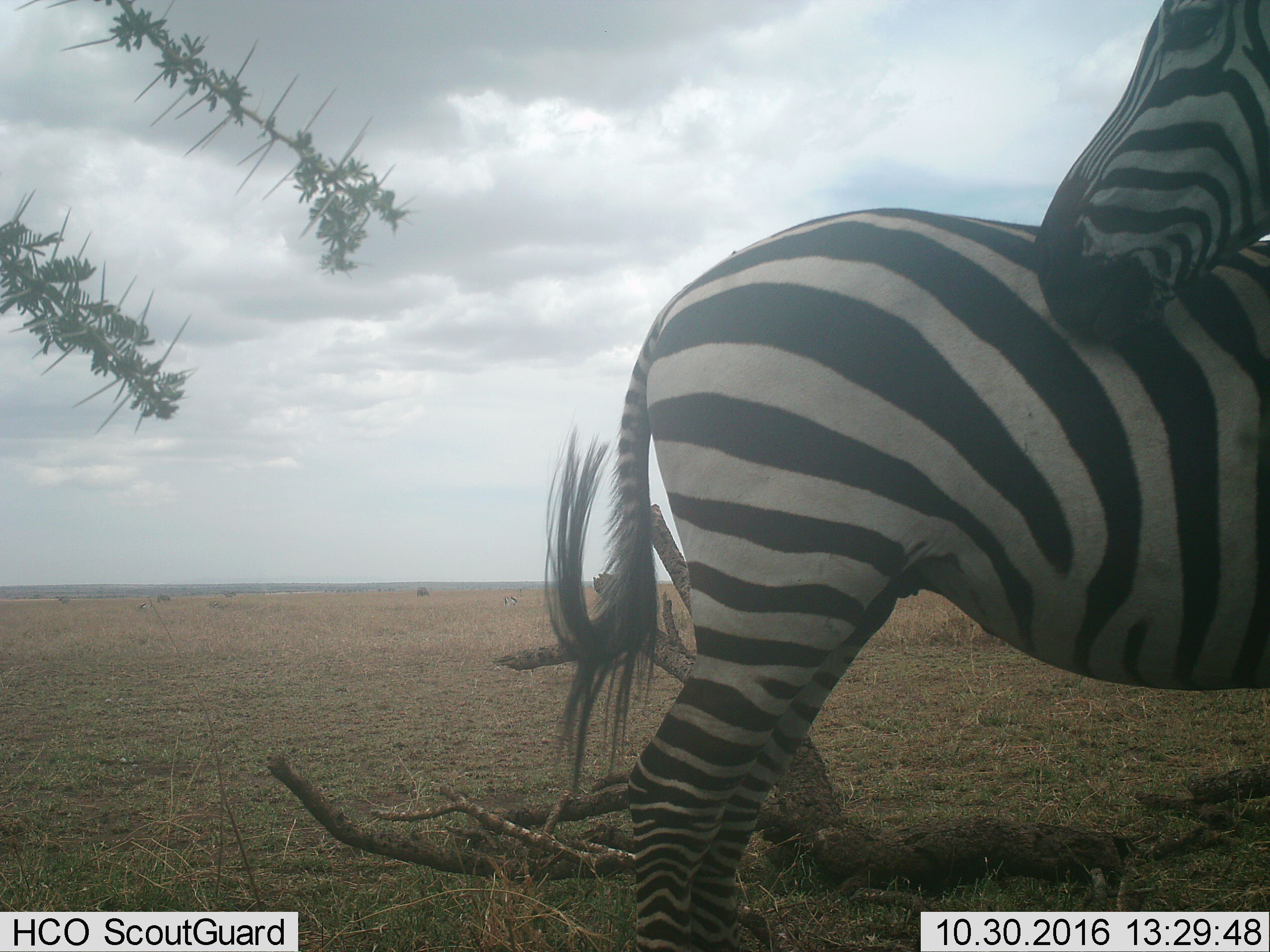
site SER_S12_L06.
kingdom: Animalia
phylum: Chordata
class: Mammalia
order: Perissodactyla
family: Equidae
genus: Equus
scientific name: Equus quagga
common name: plains zebra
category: zebraplains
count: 2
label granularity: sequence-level